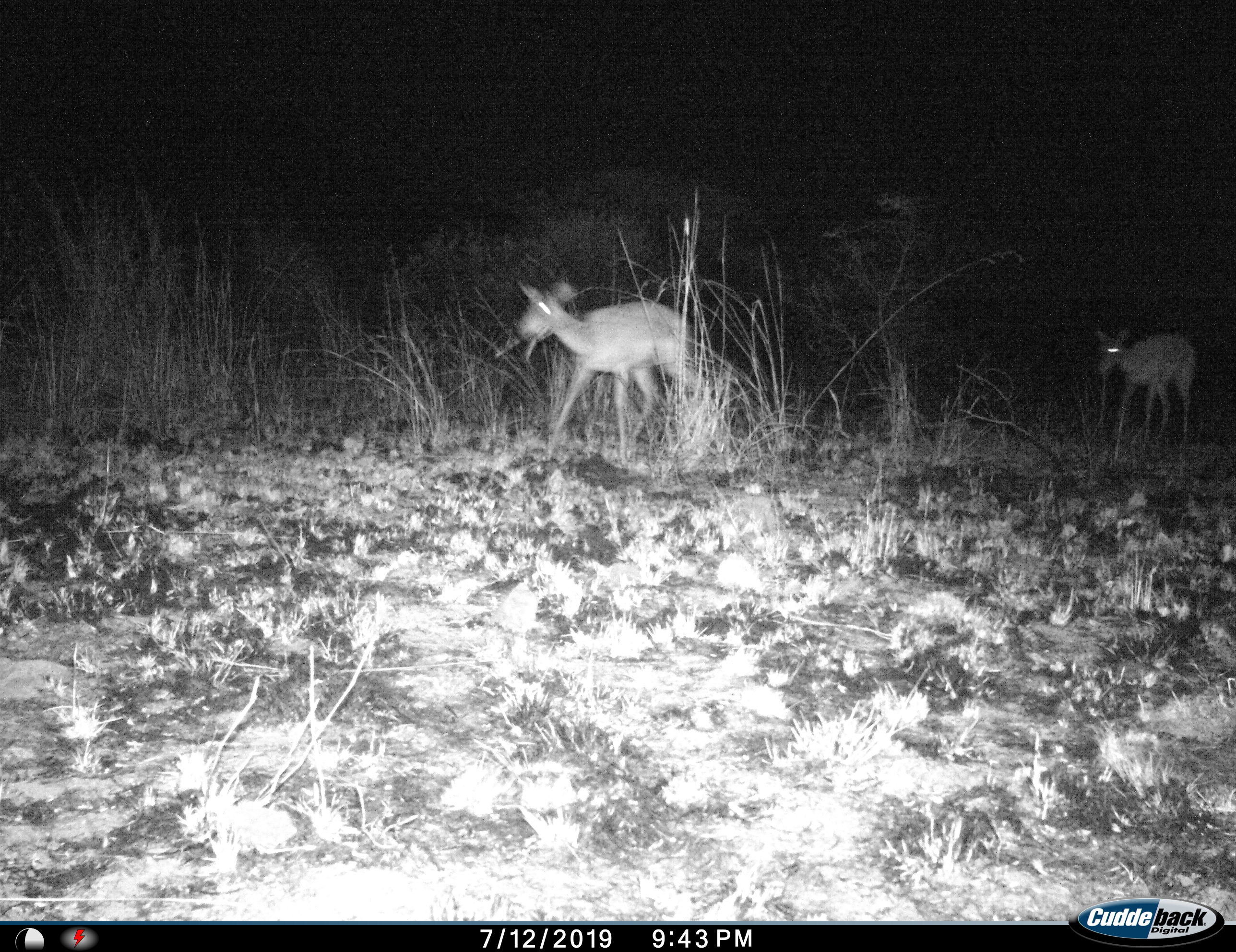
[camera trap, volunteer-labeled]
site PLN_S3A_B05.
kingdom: Animalia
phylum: Chordata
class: Mammalia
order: Artiodactyla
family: Bovidae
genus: Aepyceros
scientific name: Aepyceros melampus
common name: impala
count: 2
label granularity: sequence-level